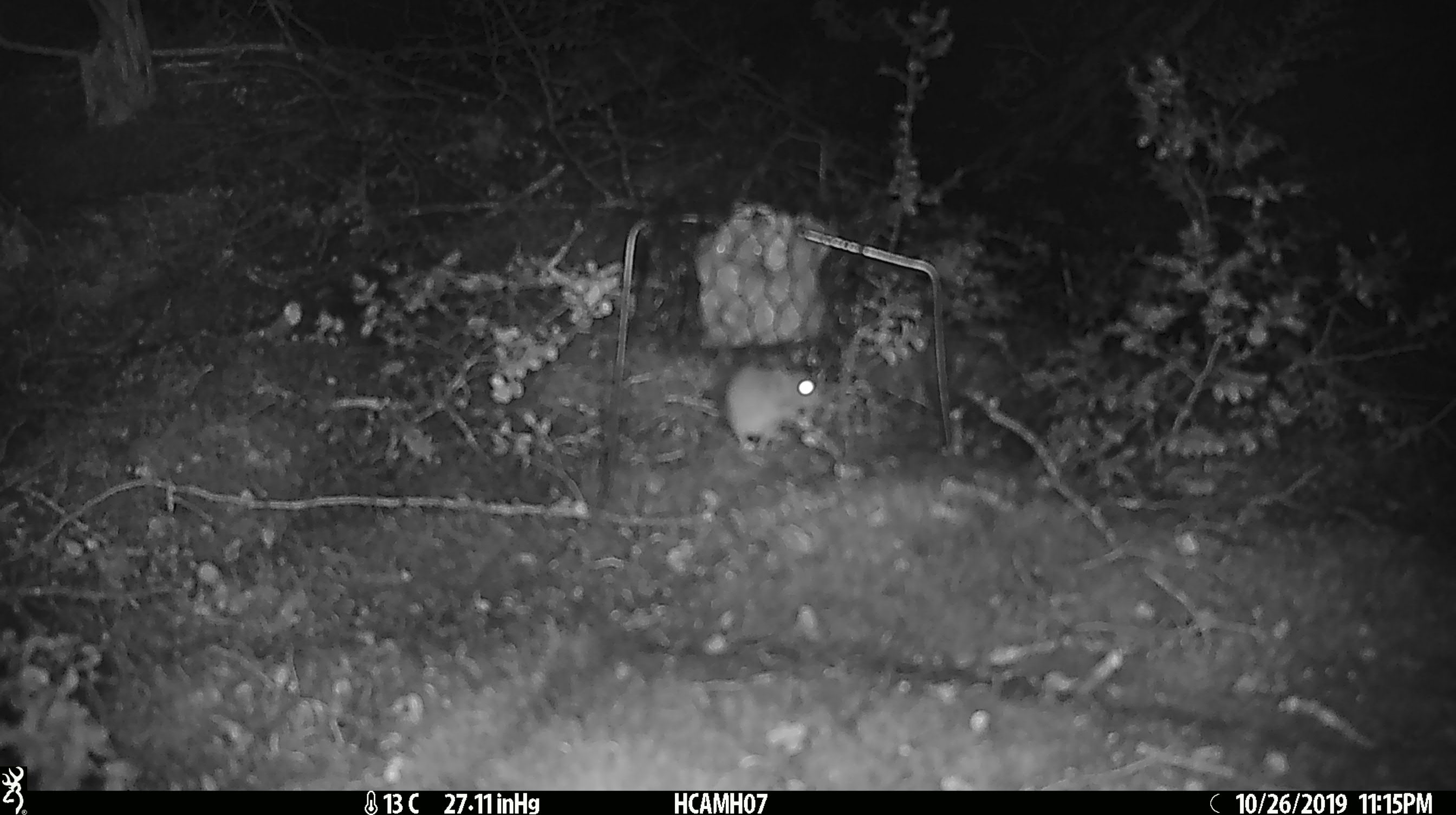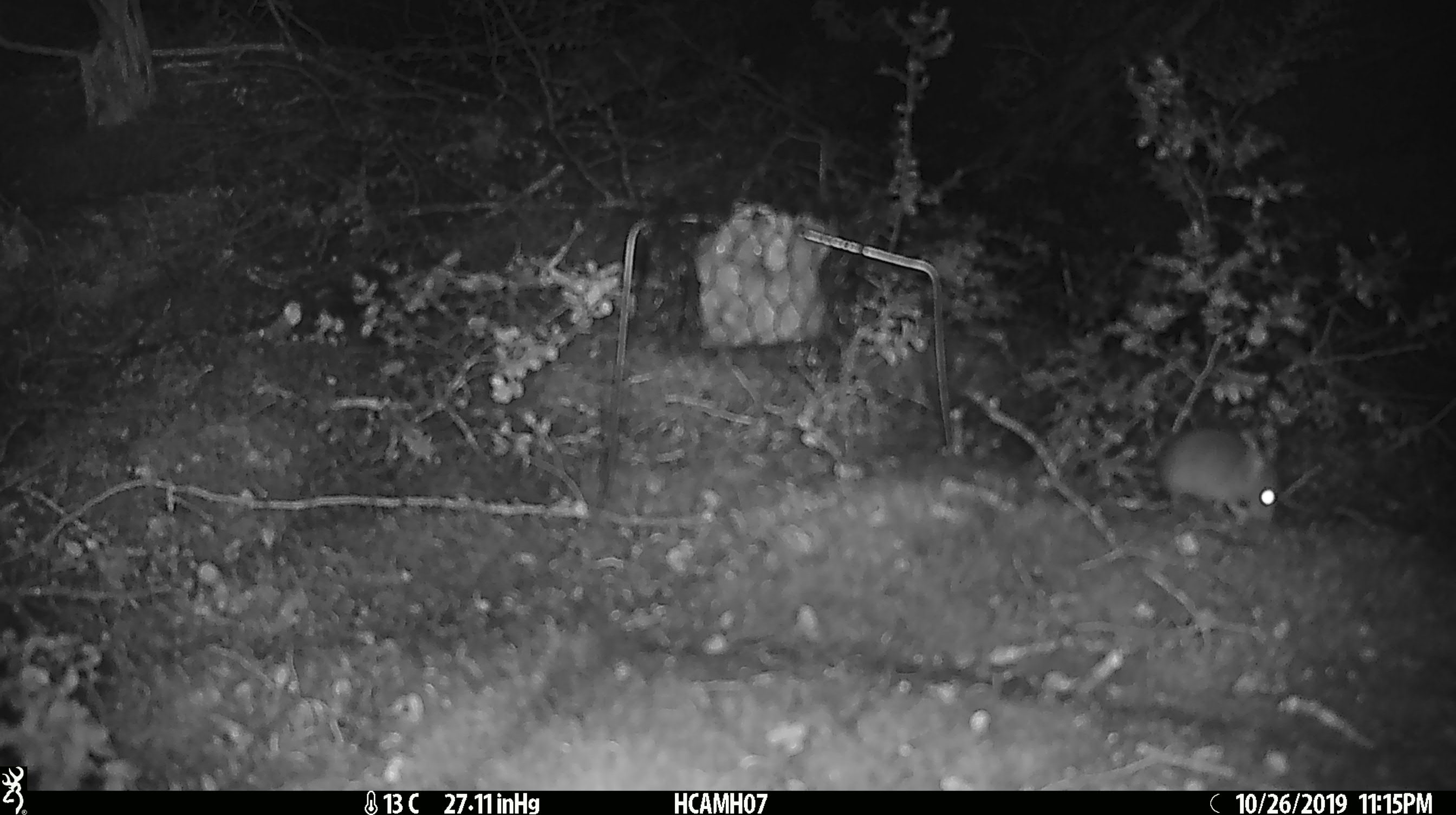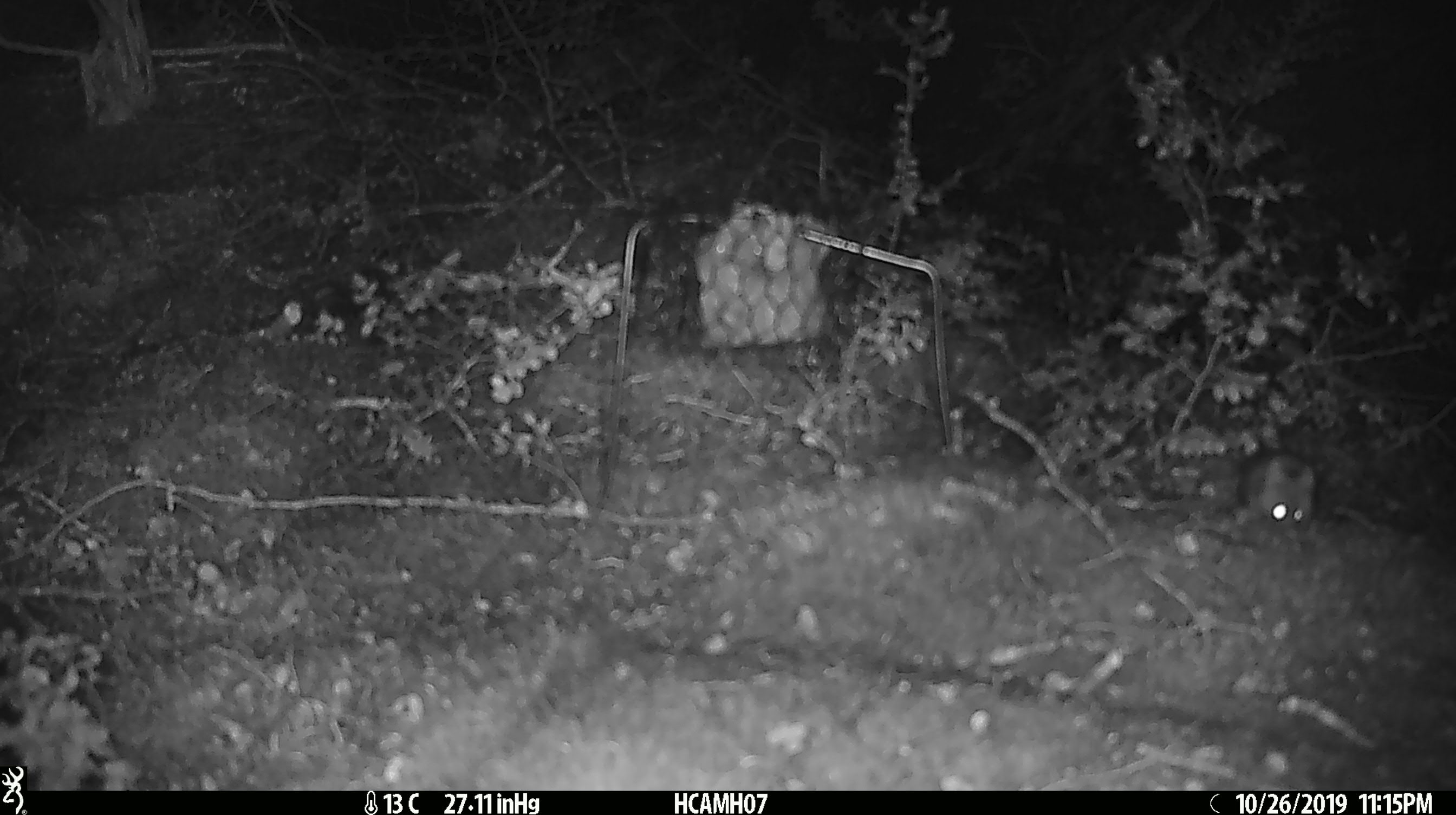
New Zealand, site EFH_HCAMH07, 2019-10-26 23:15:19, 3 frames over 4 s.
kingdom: Animalia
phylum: Chordata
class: Mammalia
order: Rodentia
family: Muridae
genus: Mus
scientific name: Mus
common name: mouse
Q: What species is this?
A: Mouse (Mus).